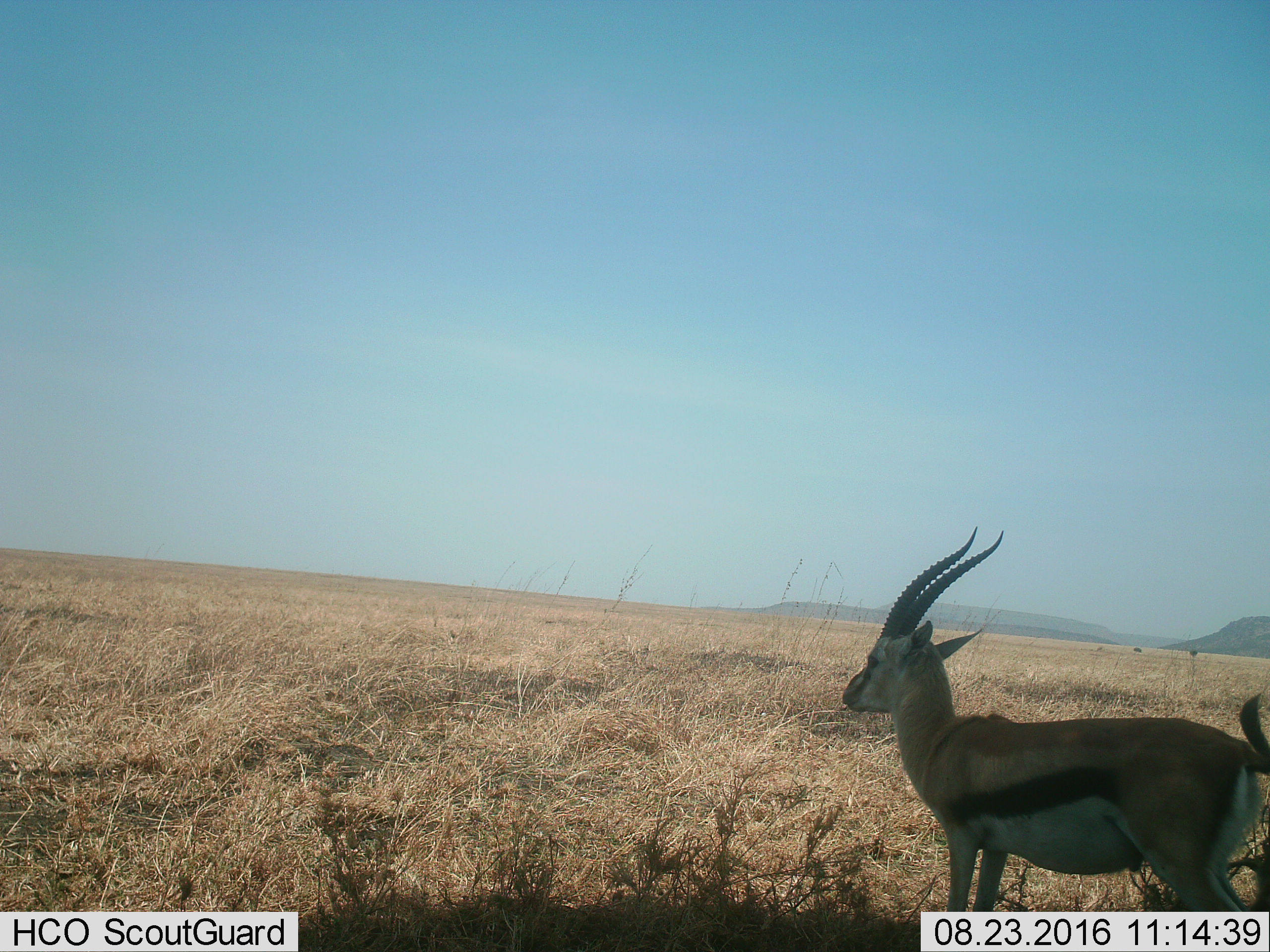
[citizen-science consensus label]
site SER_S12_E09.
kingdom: Animalia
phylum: Chordata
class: Mammalia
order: Artiodactyla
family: Bovidae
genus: Eudorcas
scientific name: Eudorcas thomsonii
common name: thomson's gazelle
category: gazellethomsons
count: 1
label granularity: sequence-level